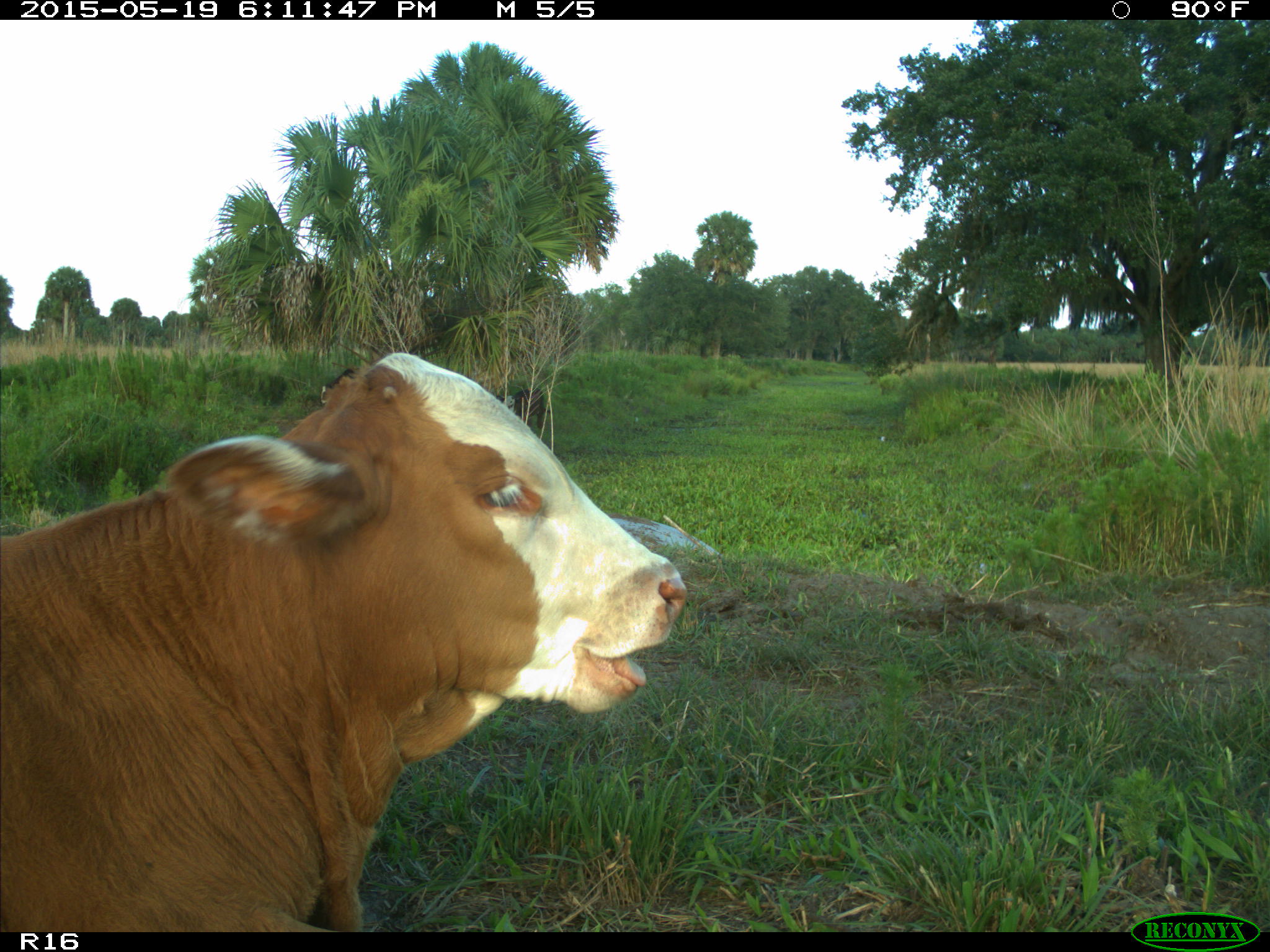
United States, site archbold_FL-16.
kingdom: Animalia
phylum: Chordata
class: Mammalia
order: Artiodactyla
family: Bovidae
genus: Bos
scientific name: Bos taurus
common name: domestic cow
Bos taurus (domestic cow).